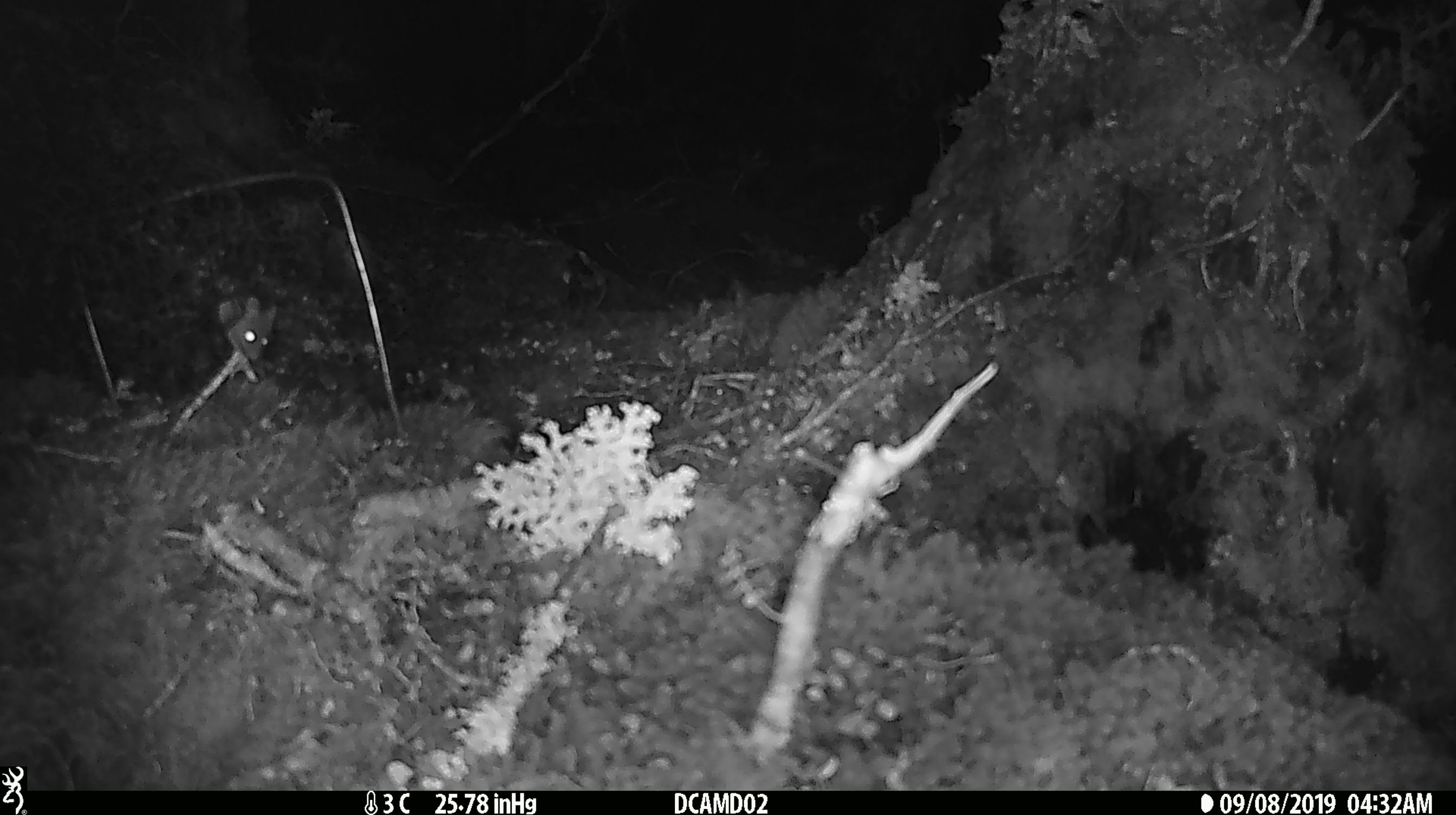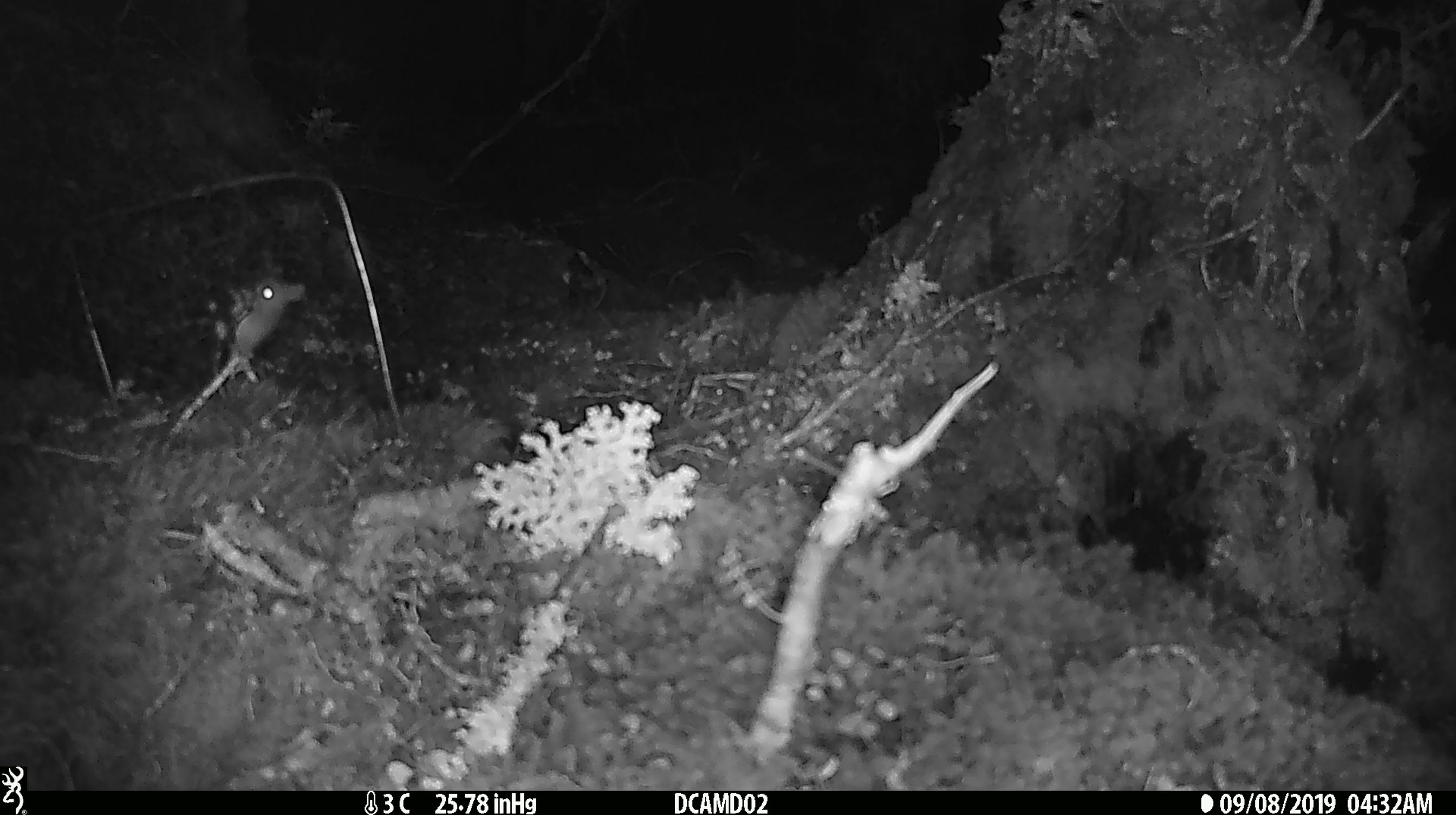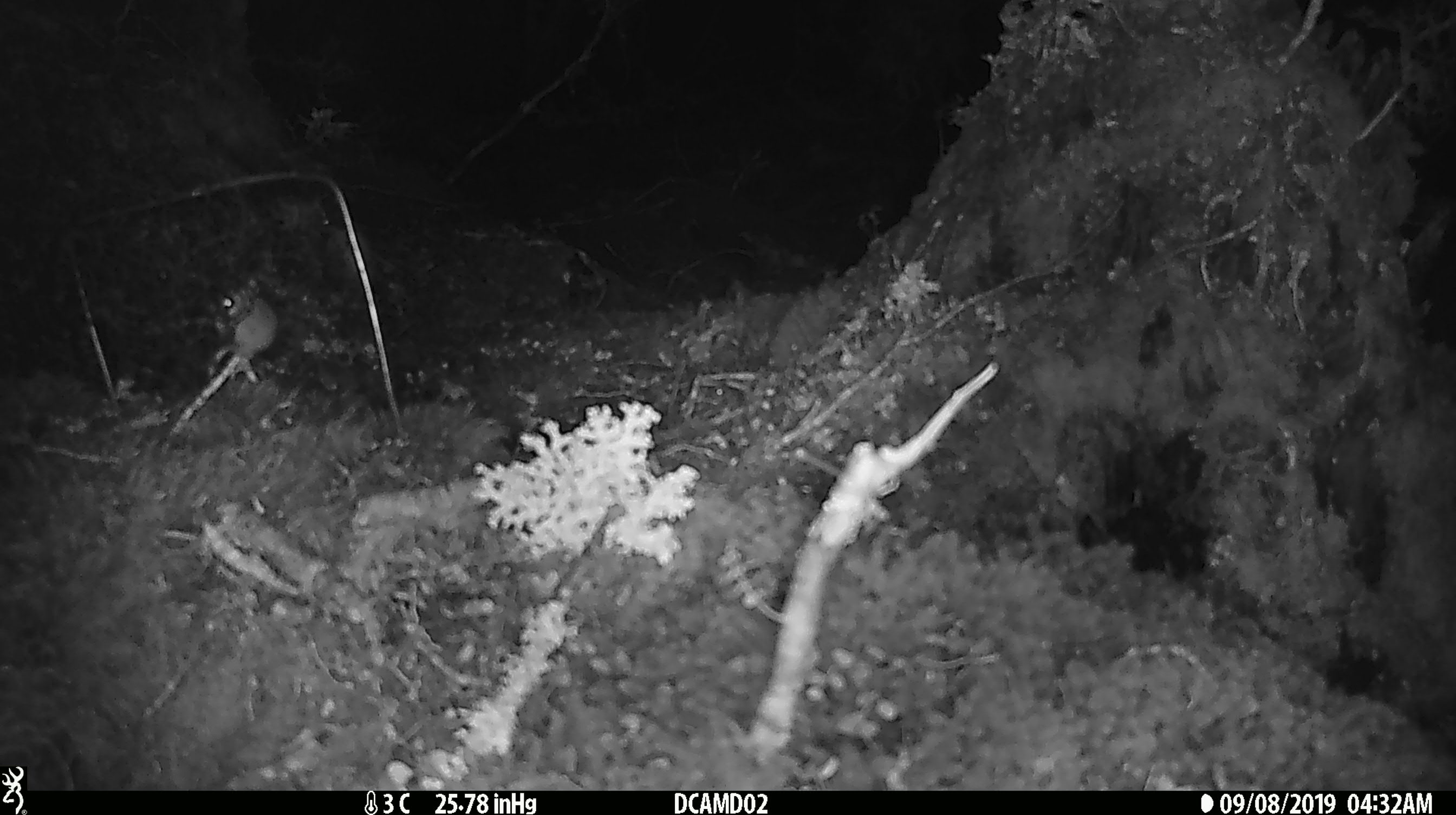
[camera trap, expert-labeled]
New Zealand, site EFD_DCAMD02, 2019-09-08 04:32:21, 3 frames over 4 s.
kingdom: Animalia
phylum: Chordata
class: Mammalia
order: Rodentia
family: Muridae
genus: Mus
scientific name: Mus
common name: mouse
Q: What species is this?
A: Mouse (Mus).